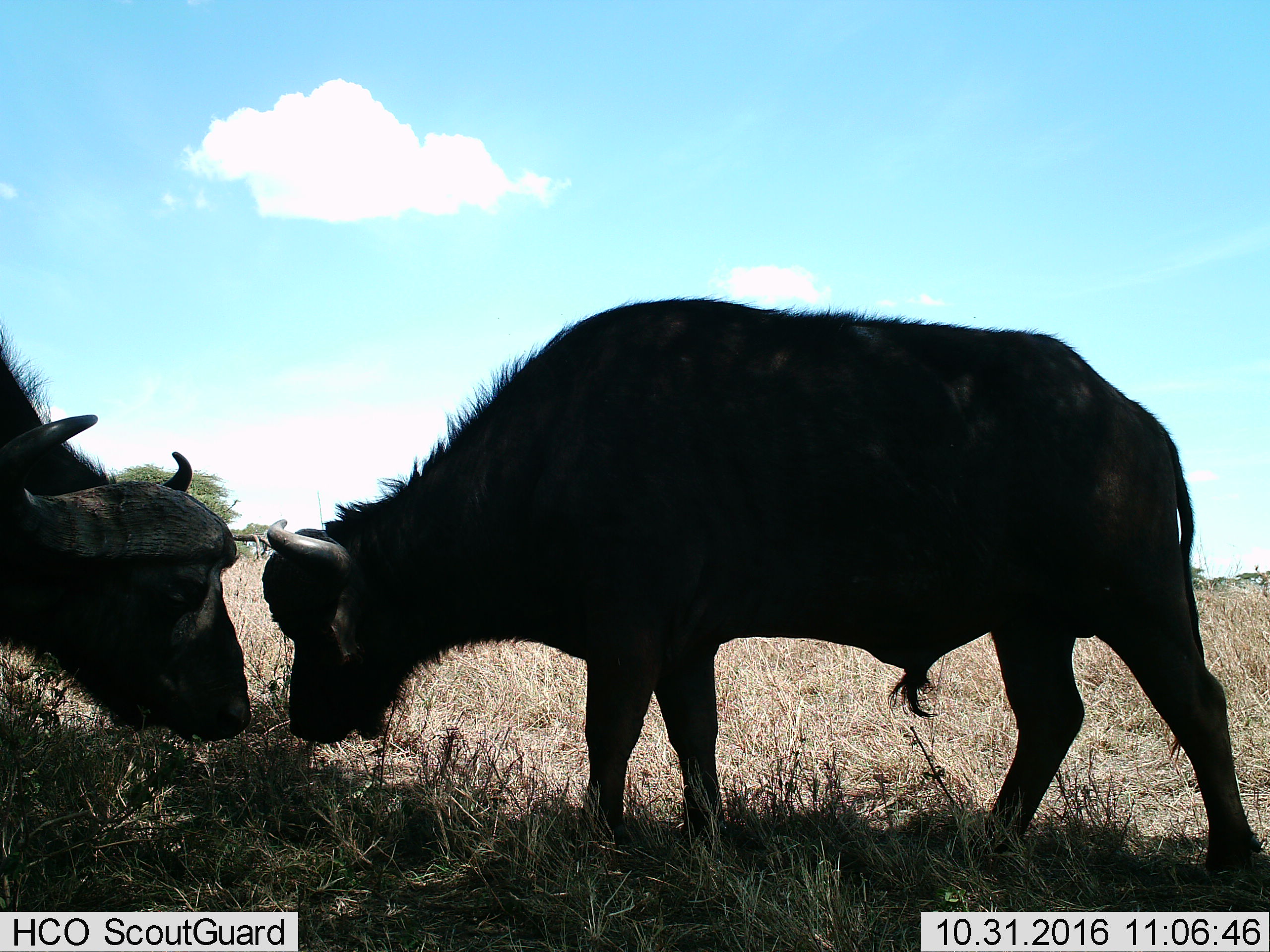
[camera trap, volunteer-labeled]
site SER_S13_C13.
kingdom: Animalia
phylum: Chordata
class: Mammalia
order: Artiodactyla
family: Bovidae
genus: Syncerus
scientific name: Syncerus caffer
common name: african buffalo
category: buffalo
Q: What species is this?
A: Buffalo (african buffalo) (Syncerus caffer).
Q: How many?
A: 2.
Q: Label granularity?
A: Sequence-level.